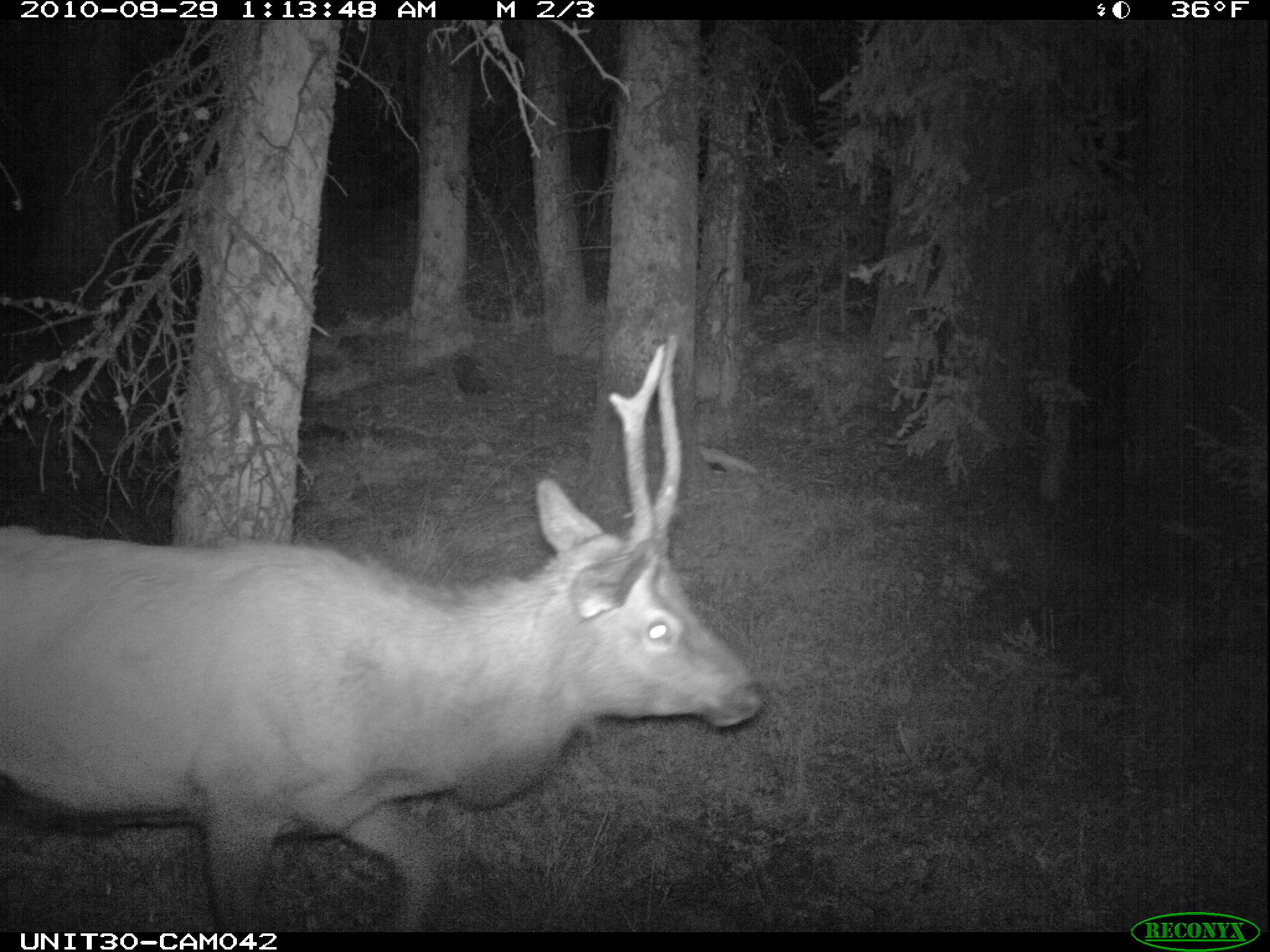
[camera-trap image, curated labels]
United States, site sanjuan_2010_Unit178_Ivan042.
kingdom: Animalia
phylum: Chordata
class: Mammalia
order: Artiodactyla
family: Cervidae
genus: Cervus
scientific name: Cervus elaphus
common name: red deer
Cervus elaphus (red deer).